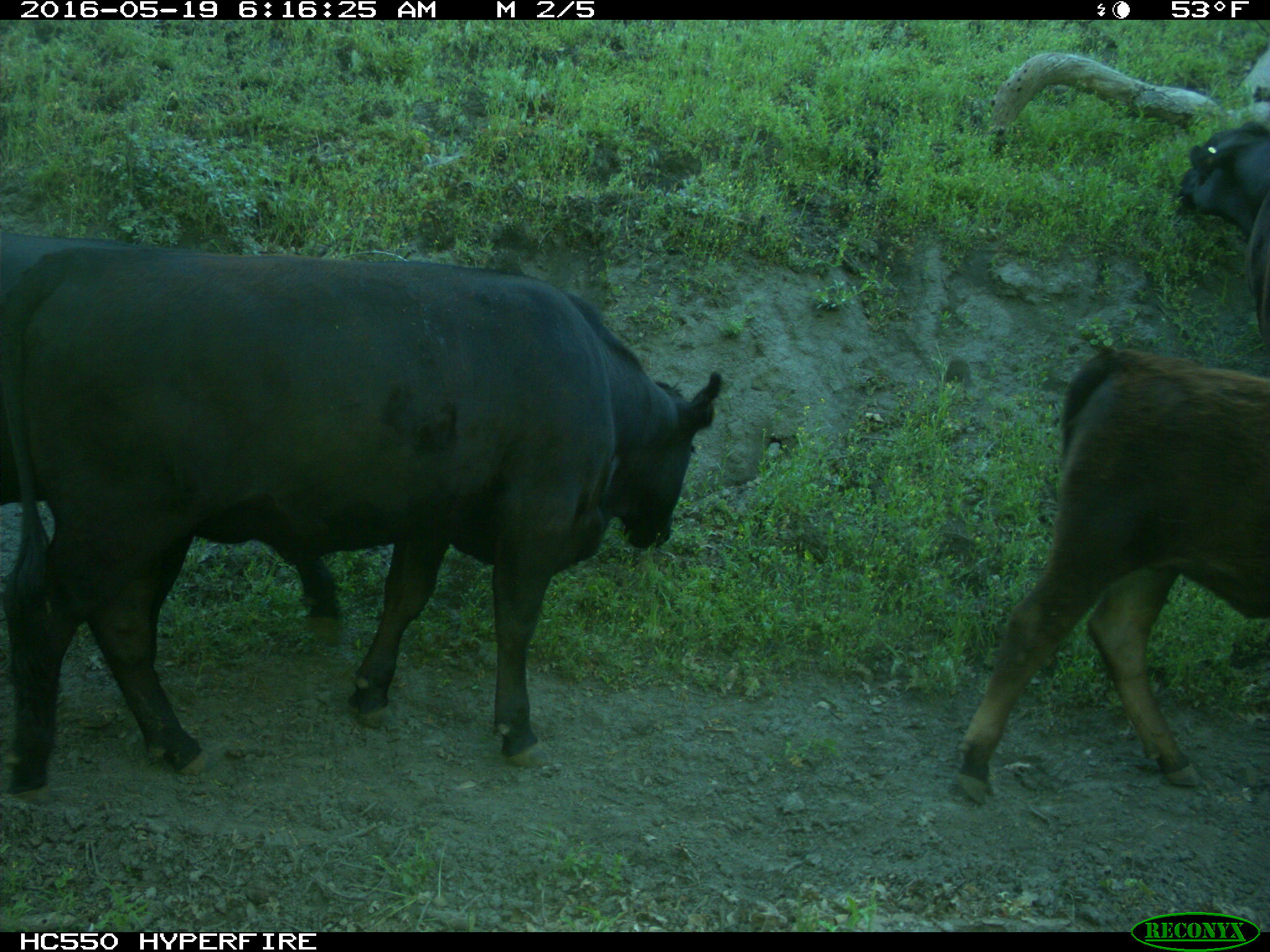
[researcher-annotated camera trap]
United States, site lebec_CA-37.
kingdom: Animalia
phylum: Chordata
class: Mammalia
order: Artiodactyla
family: Bovidae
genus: Bos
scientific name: Bos taurus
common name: domestic cow